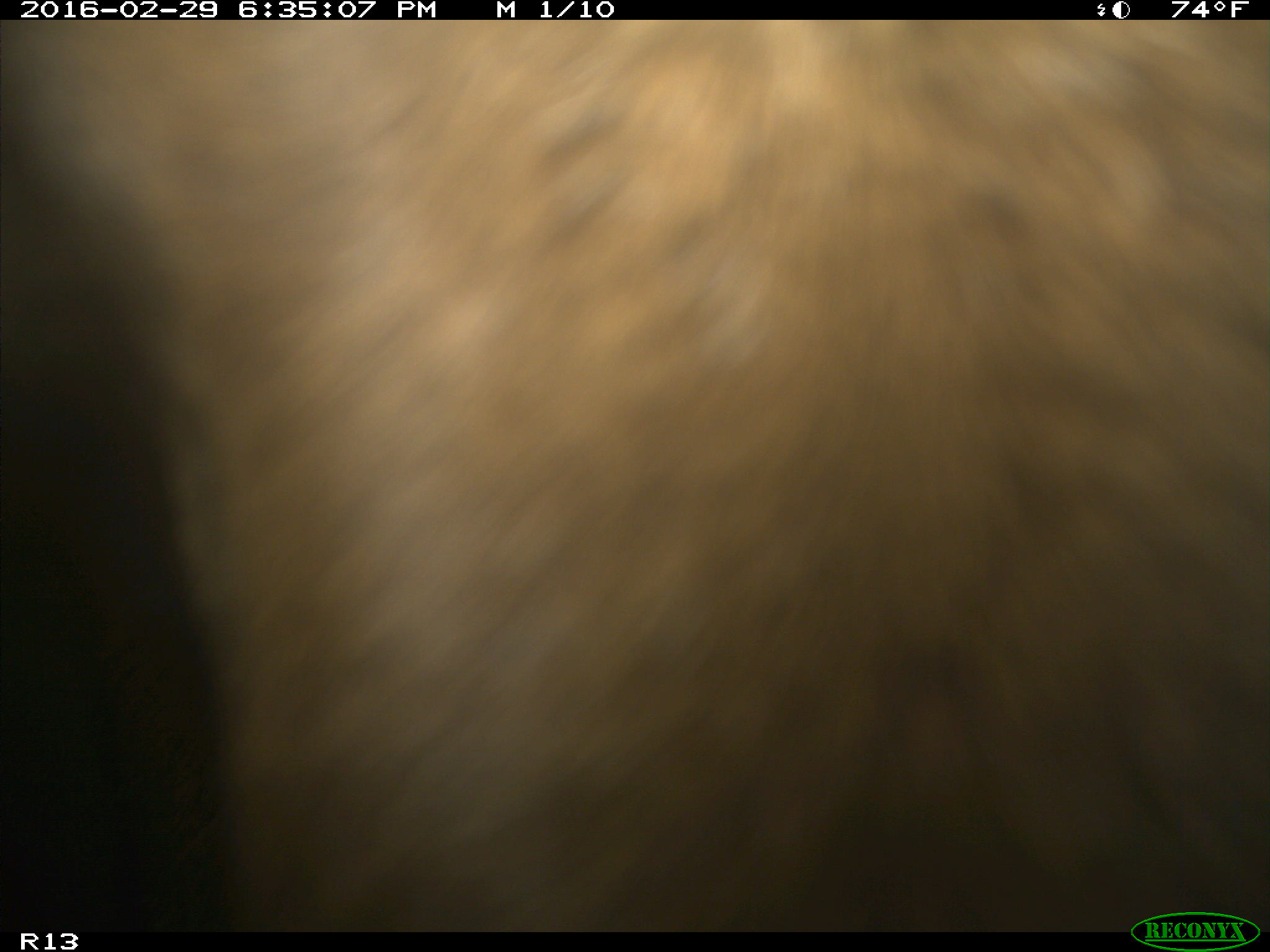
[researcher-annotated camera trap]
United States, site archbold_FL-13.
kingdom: Animalia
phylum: Chordata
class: Mammalia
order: Artiodactyla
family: Bovidae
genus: Bos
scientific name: Bos taurus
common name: domestic cow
Bos taurus (domestic cow).